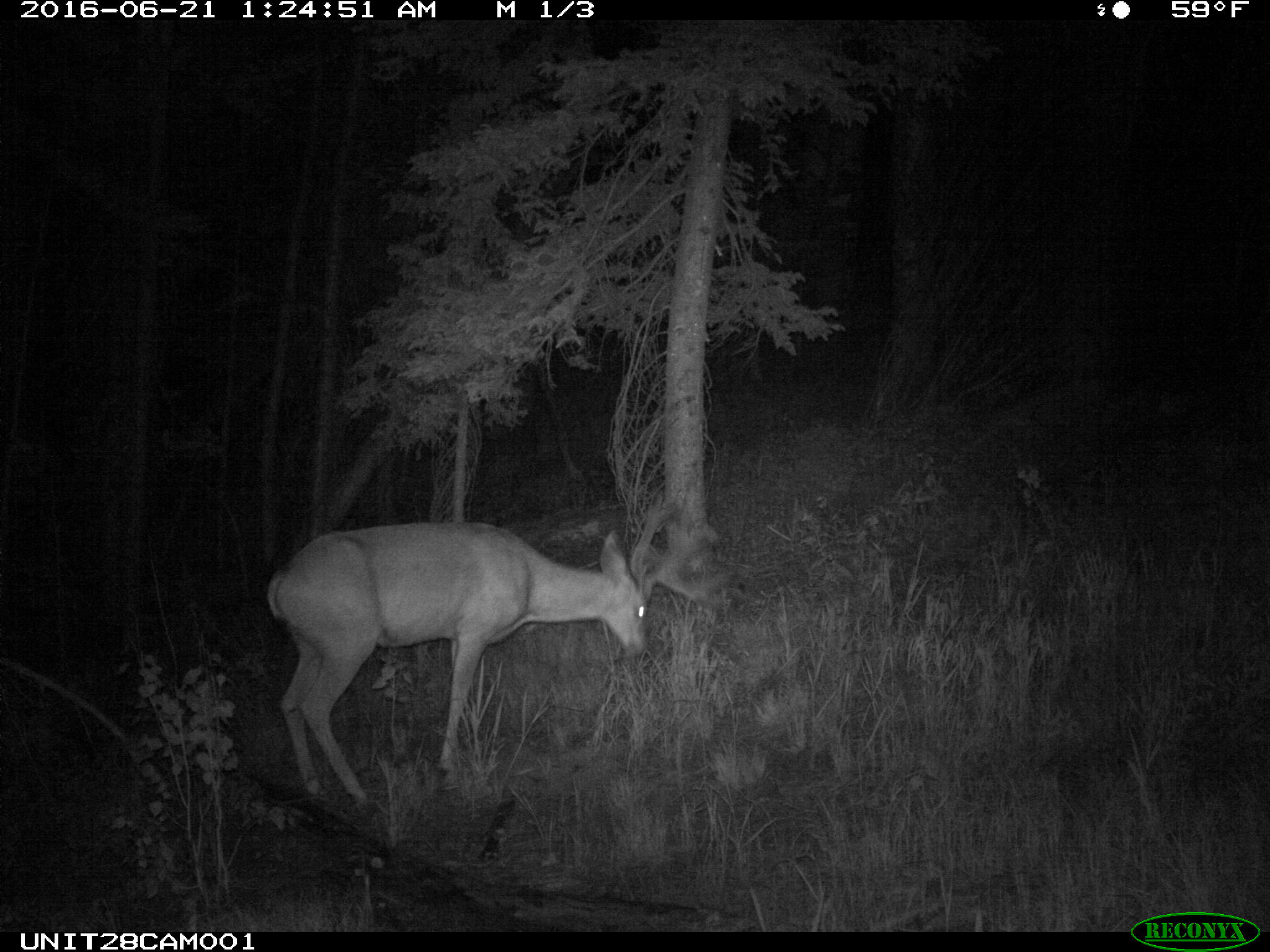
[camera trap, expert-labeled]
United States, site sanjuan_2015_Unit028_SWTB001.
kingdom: Animalia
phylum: Chordata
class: Mammalia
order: Artiodactyla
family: Cervidae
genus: Odocoileus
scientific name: Odocoileus hemionus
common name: mule deer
Odocoileus hemionus (mule deer).